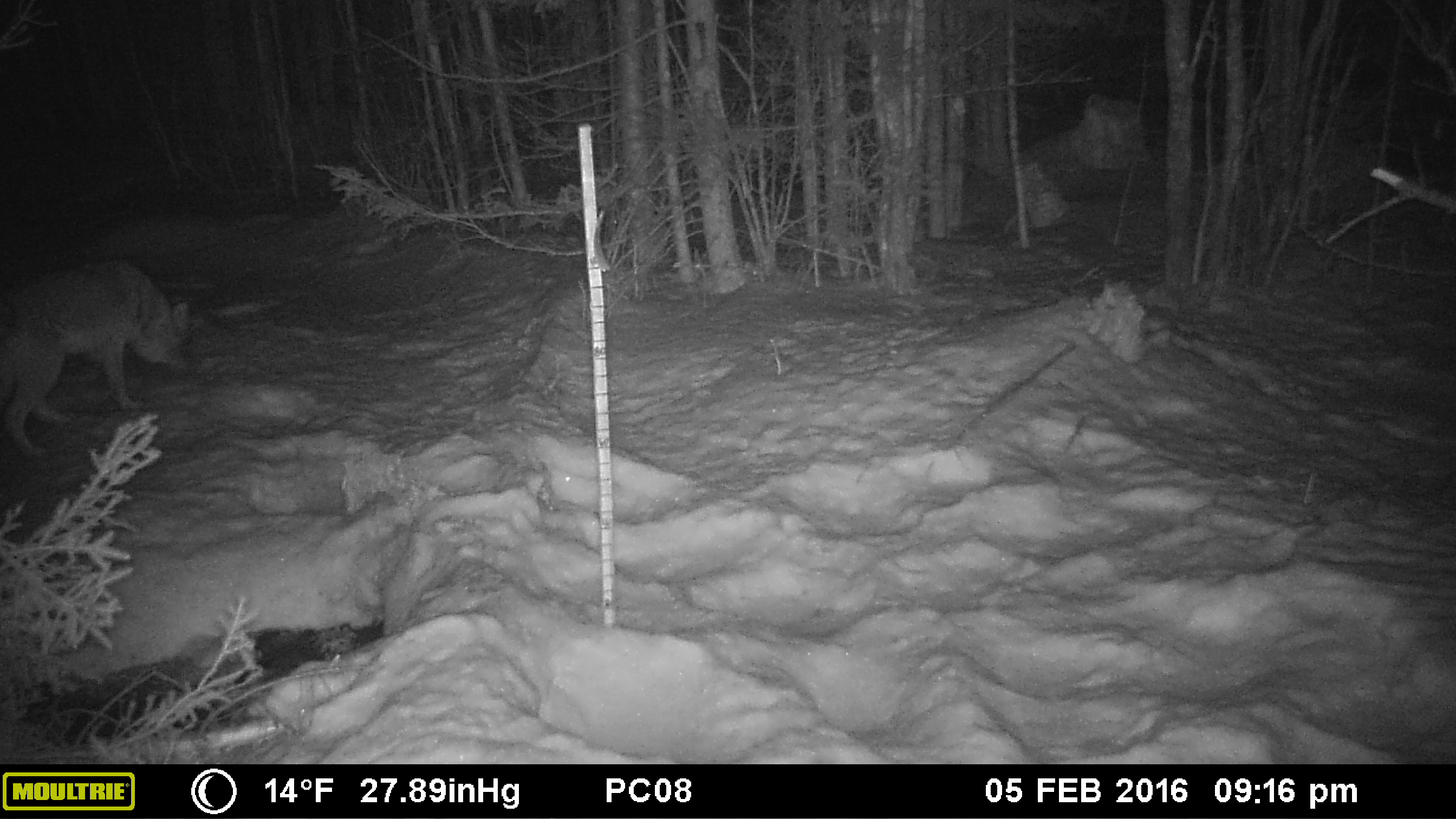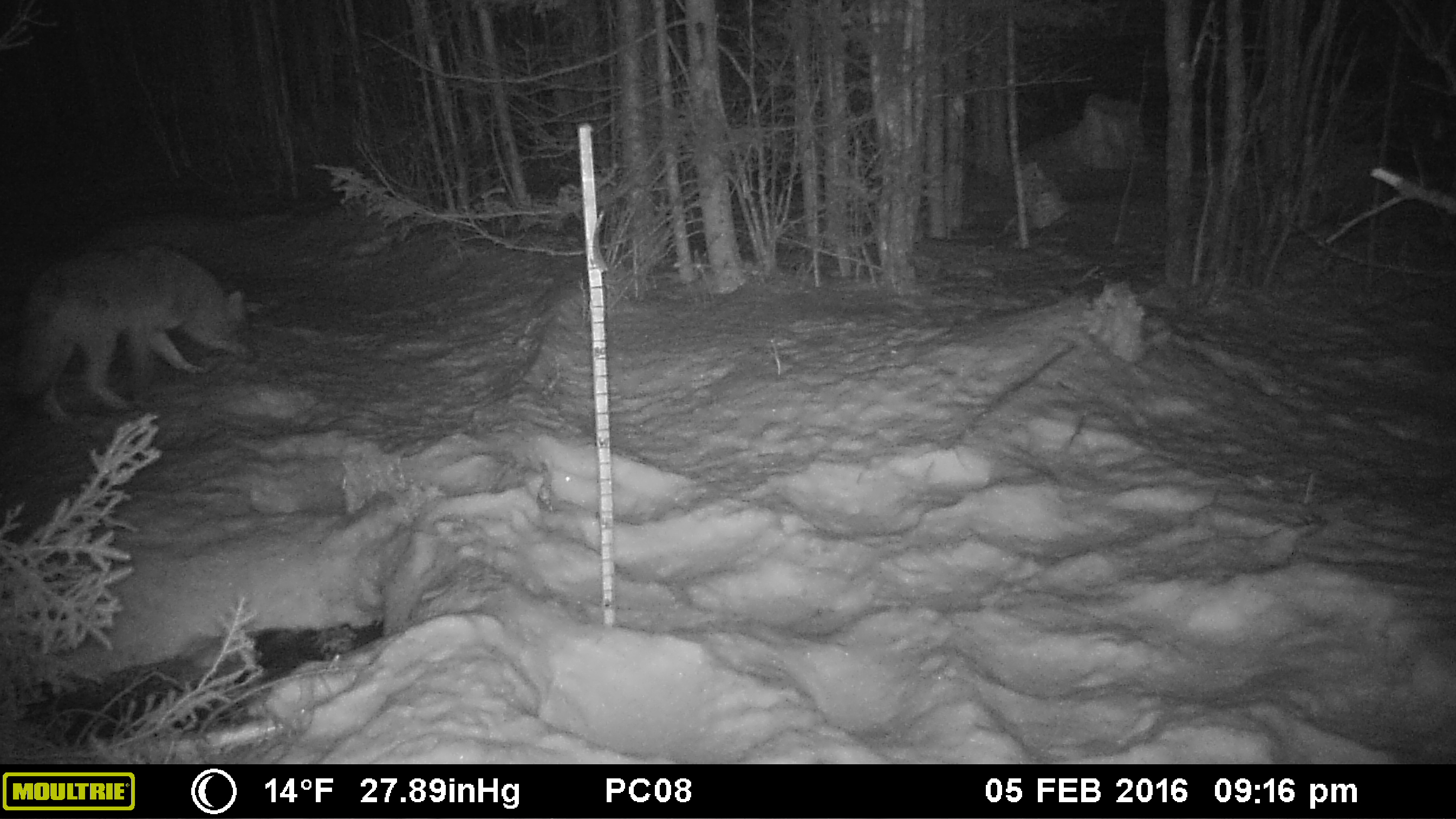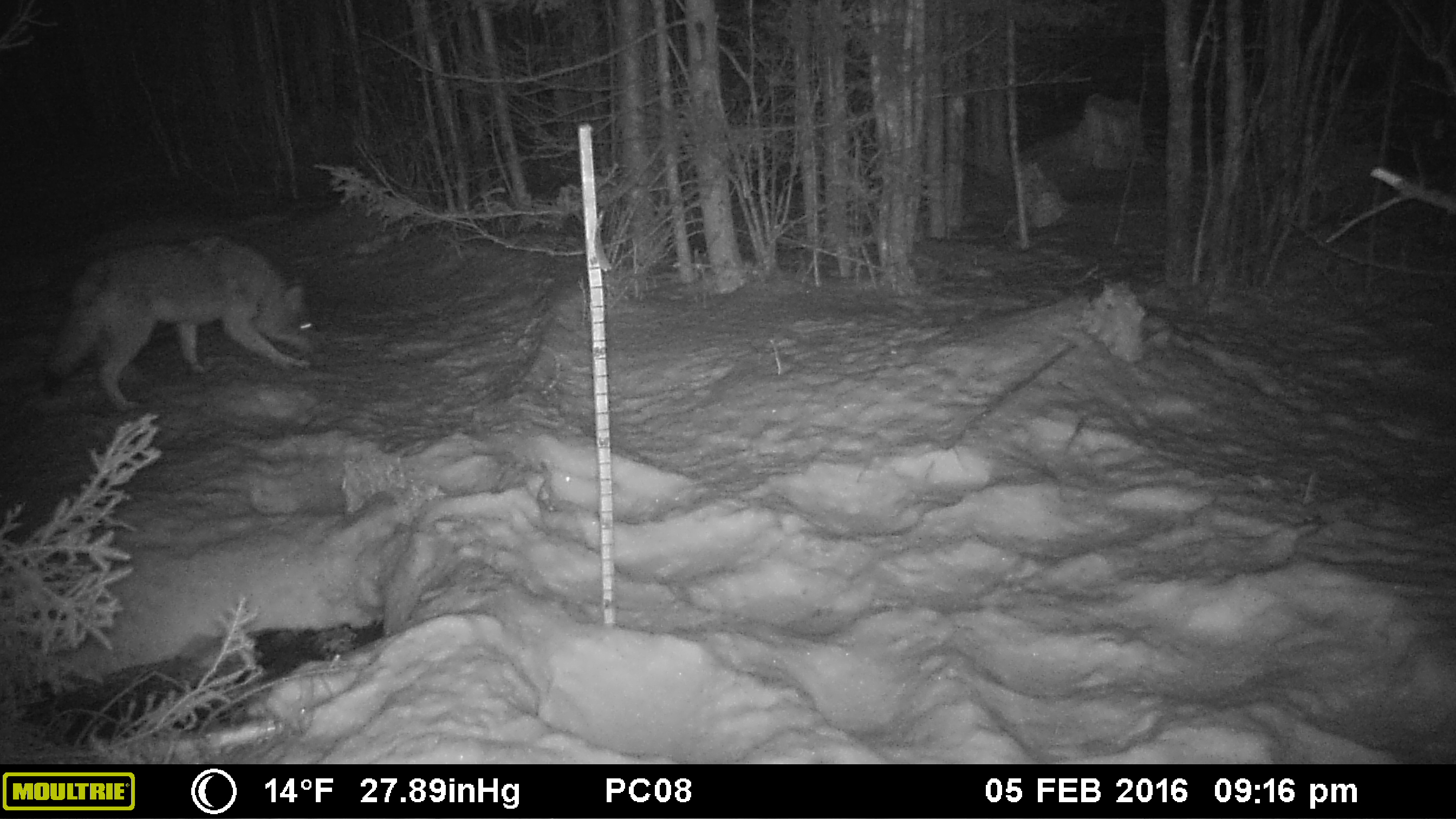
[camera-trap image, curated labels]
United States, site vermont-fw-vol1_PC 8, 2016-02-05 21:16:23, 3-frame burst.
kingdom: Animalia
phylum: Chordata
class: Mammalia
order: Carnivora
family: Canidae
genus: Canis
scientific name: Canis latrans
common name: coyote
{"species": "coyote (Canis latrans)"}